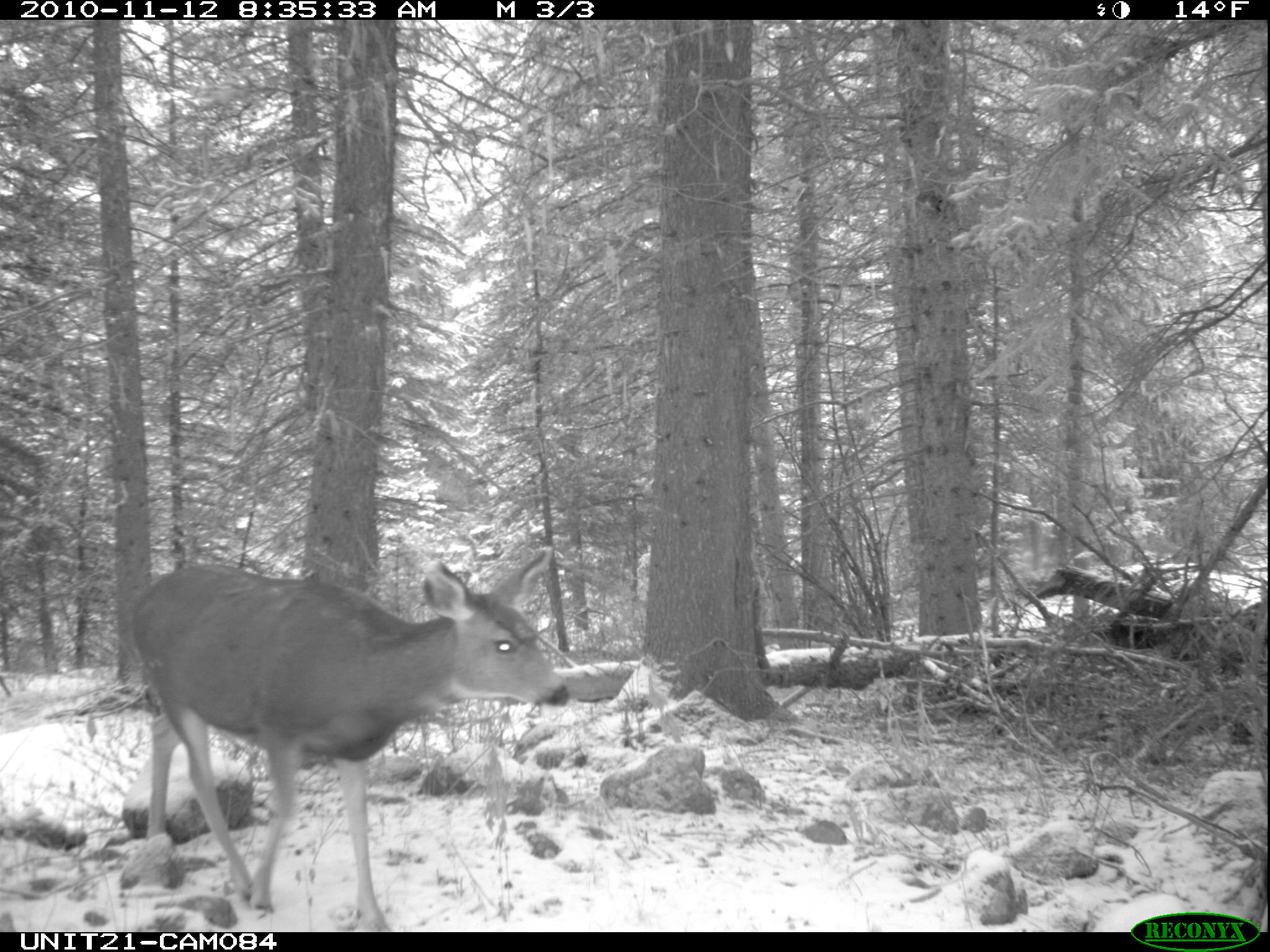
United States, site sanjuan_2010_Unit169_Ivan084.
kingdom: Animalia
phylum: Chordata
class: Mammalia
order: Artiodactyla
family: Cervidae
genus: Odocoileus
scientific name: Odocoileus hemionus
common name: mule deer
Odocoileus hemionus (mule deer).